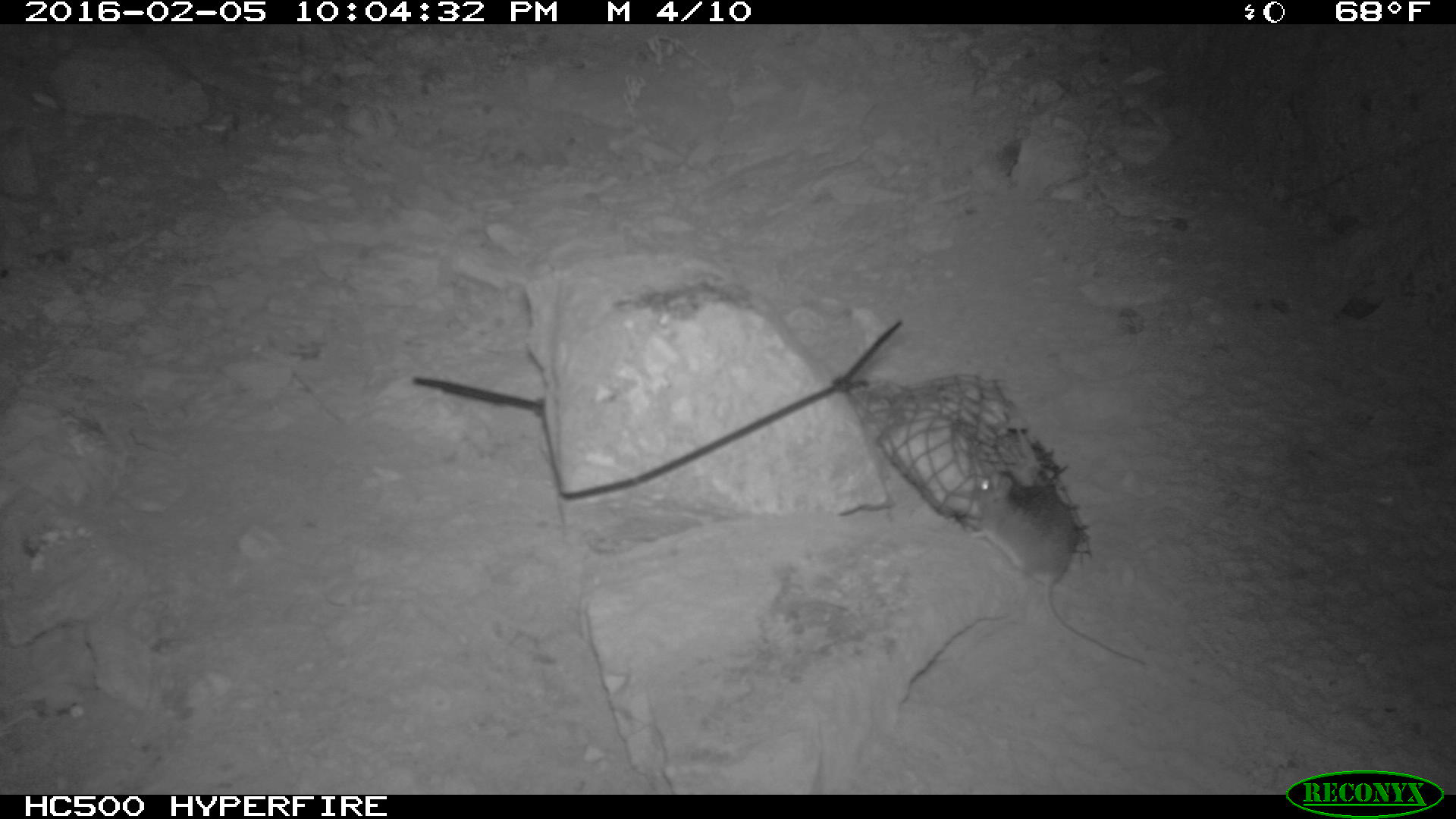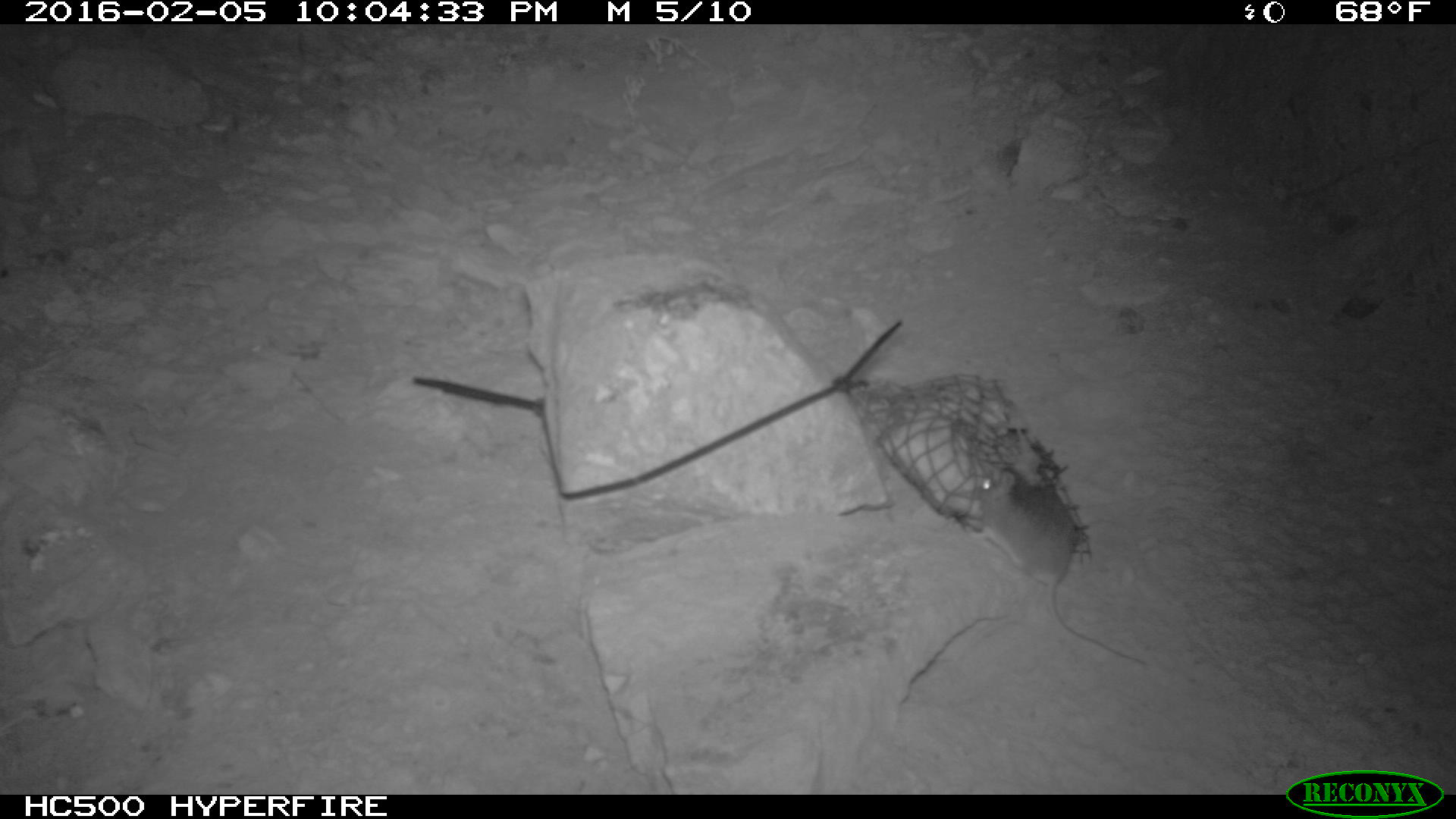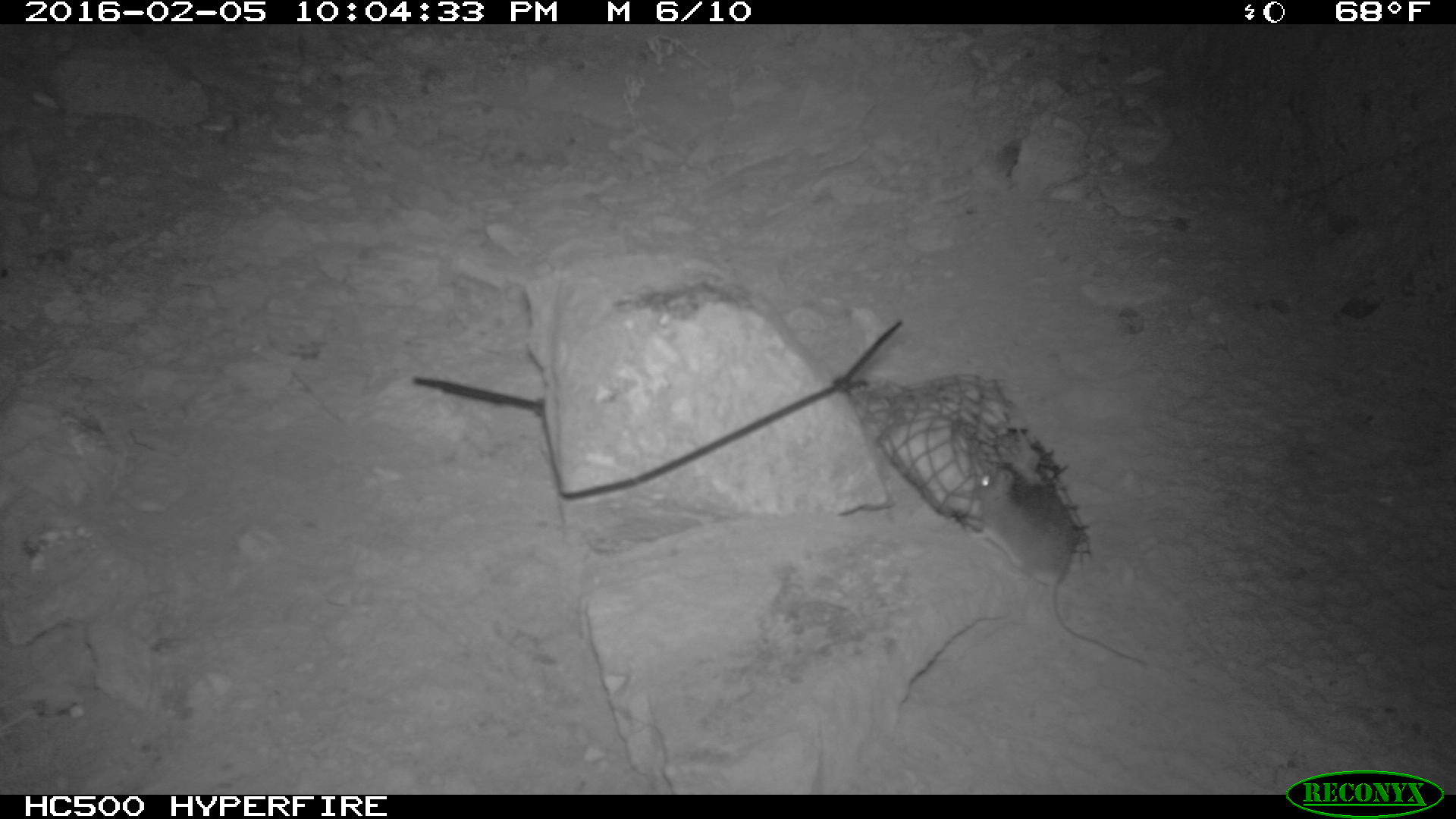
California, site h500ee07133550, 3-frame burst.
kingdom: Animalia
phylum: Chordata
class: Mammalia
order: Rodentia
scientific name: Rodentia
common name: rodent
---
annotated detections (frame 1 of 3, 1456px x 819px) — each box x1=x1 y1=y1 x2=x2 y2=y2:
rodent: x1=968 y1=469 x2=1146 y2=665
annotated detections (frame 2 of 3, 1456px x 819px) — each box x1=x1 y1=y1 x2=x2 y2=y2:
rodent: x1=956 y1=463 x2=1149 y2=667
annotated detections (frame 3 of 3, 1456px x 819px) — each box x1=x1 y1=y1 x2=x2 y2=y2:
rodent: x1=961 y1=463 x2=1149 y2=668